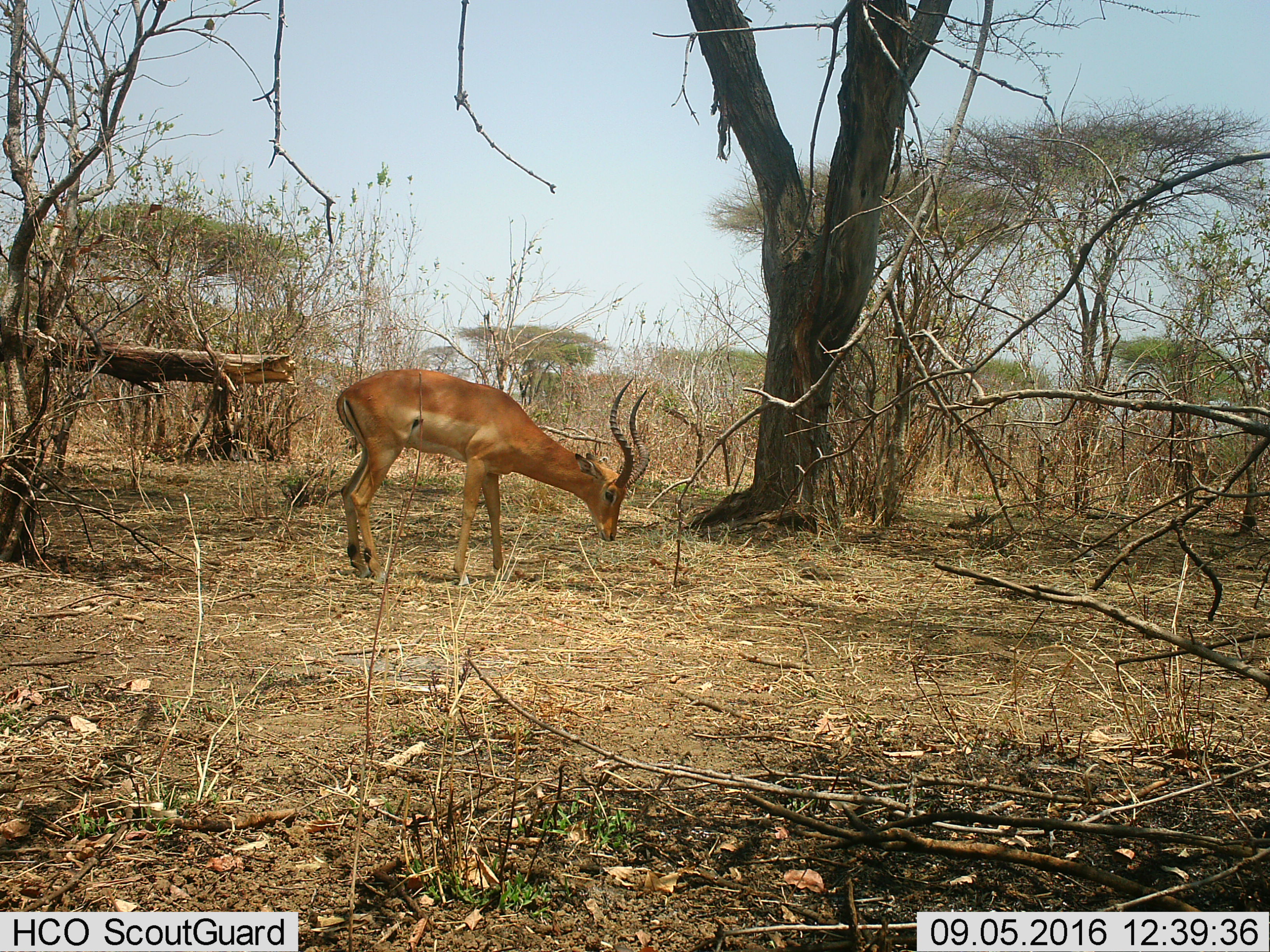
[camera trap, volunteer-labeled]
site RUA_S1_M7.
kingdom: Animalia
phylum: Chordata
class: Mammalia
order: Artiodactyla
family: Bovidae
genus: Aepyceros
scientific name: Aepyceros melampus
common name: impala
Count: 1.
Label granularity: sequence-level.